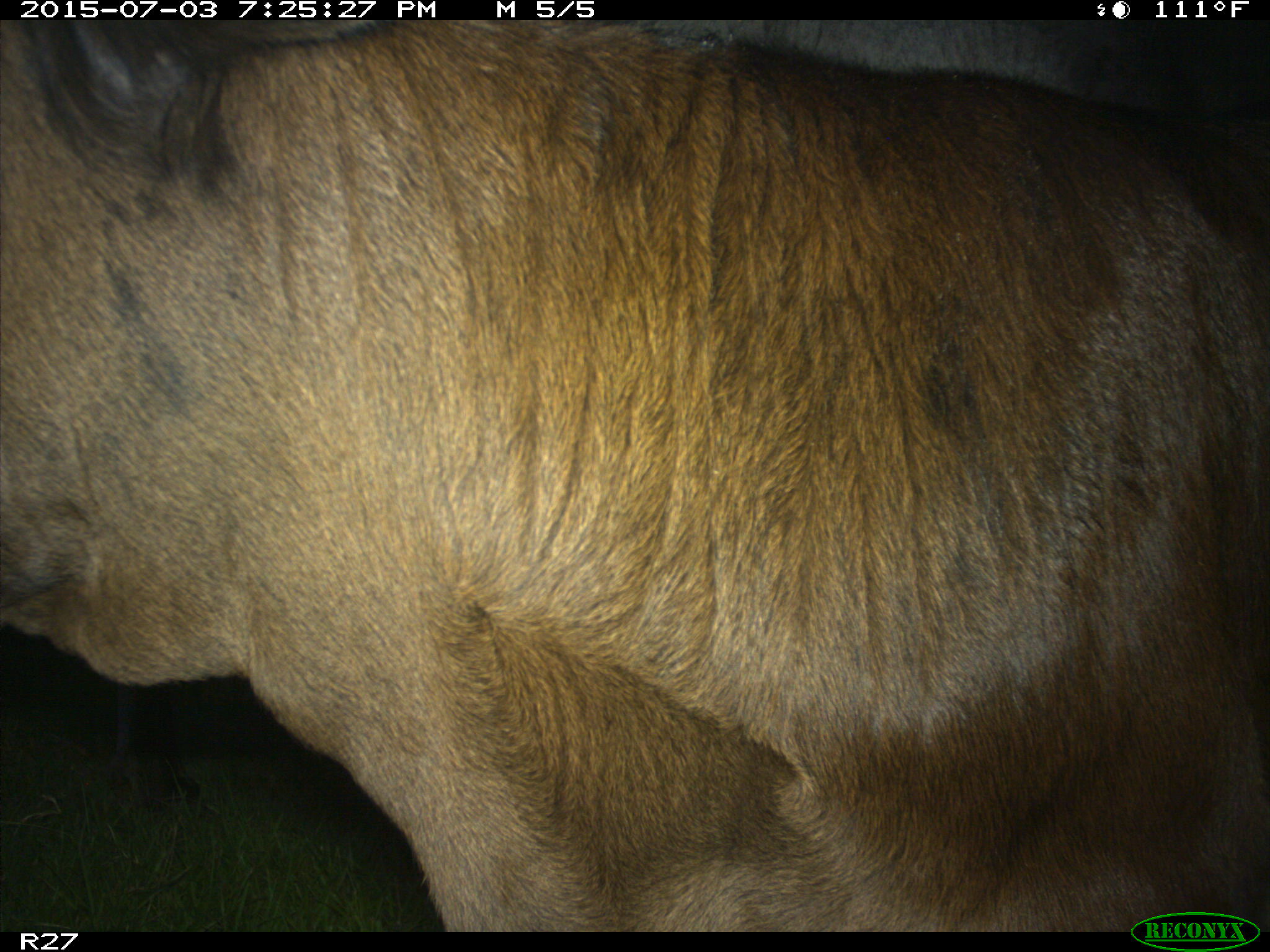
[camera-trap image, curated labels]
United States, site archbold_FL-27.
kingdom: Animalia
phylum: Chordata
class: Mammalia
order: Artiodactyla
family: Bovidae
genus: Bos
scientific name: Bos taurus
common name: domestic cow